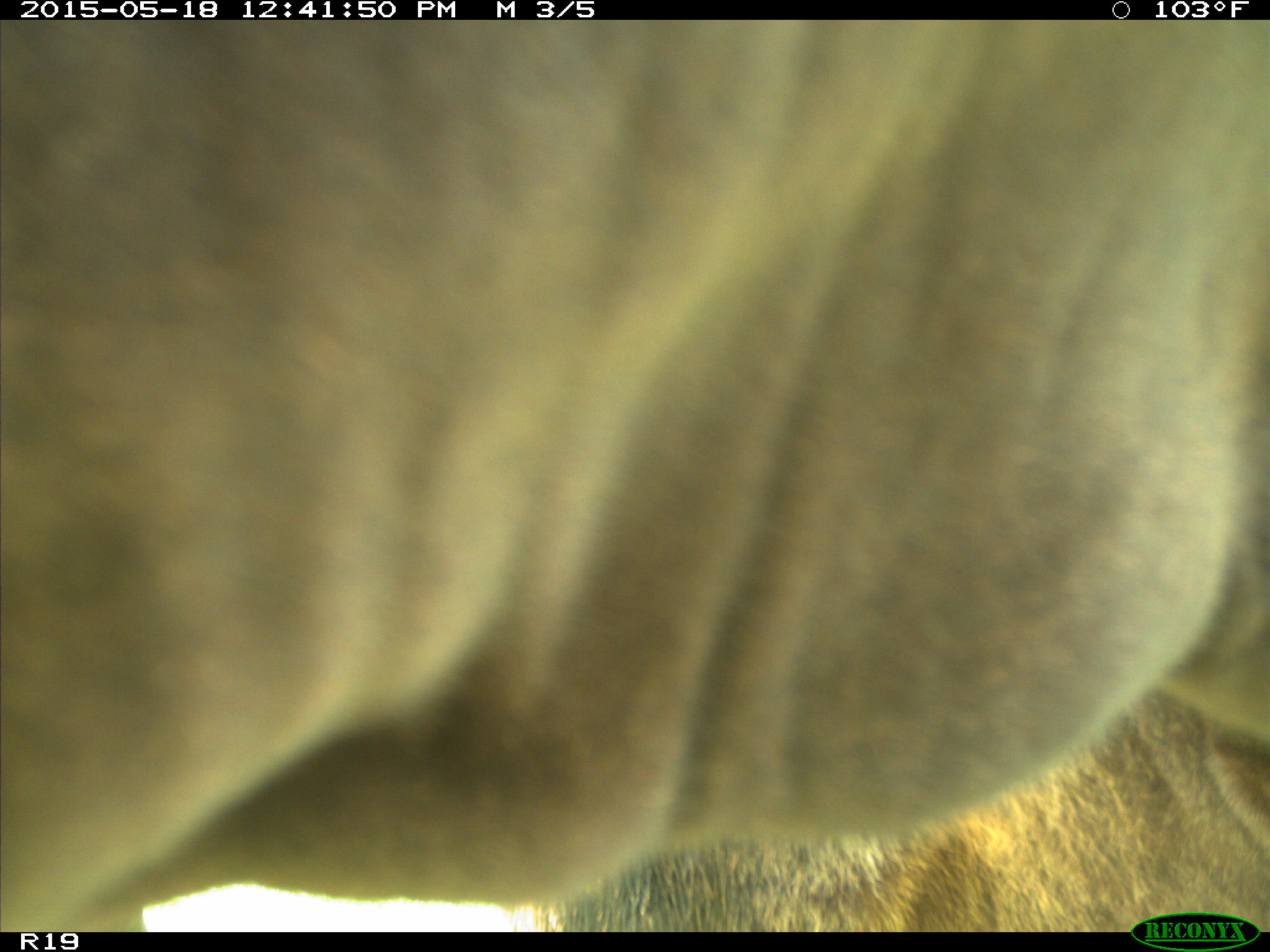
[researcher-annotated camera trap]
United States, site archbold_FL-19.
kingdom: Animalia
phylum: Chordata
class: Mammalia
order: Artiodactyla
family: Bovidae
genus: Bos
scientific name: Bos taurus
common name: domestic cow